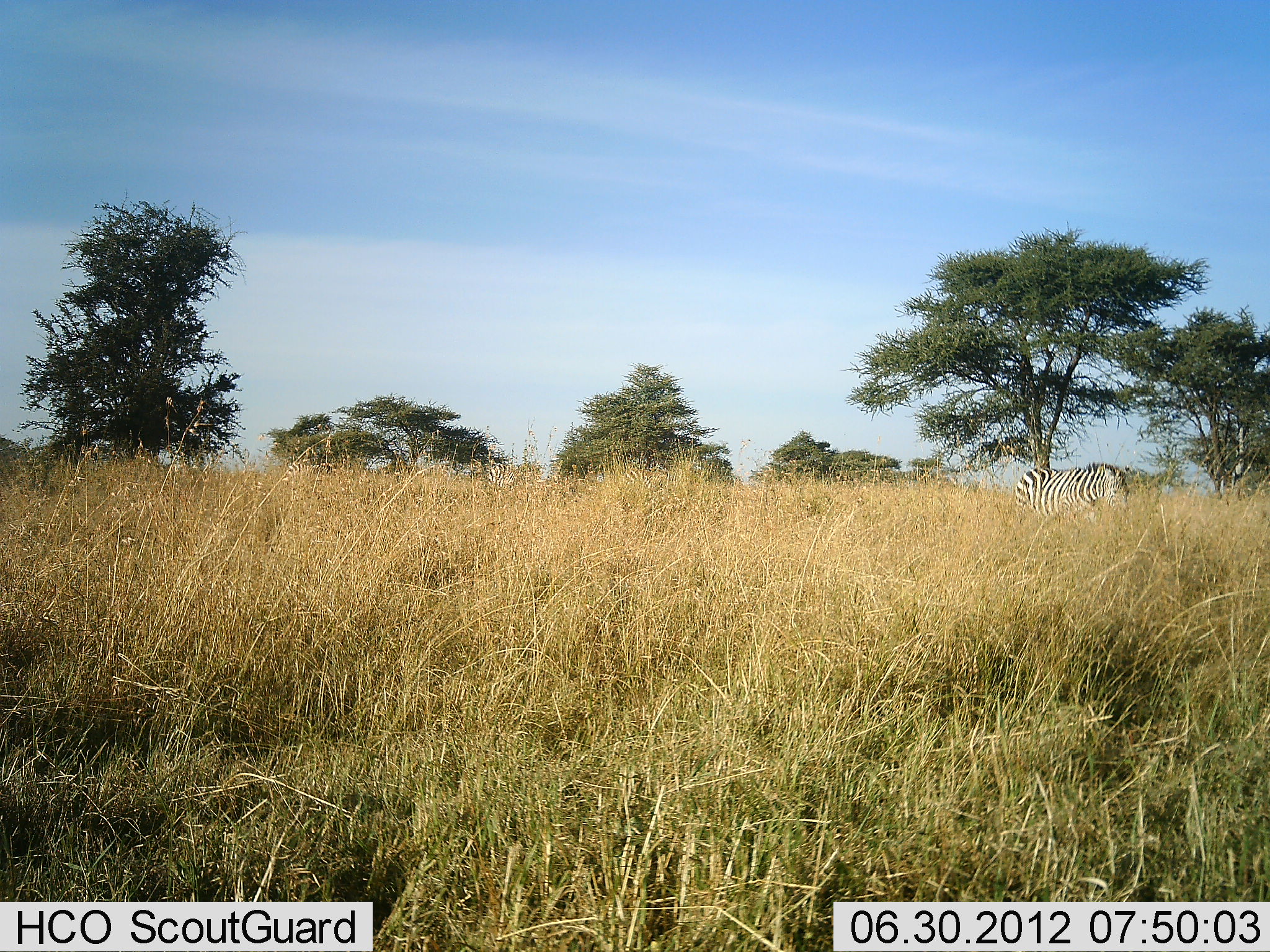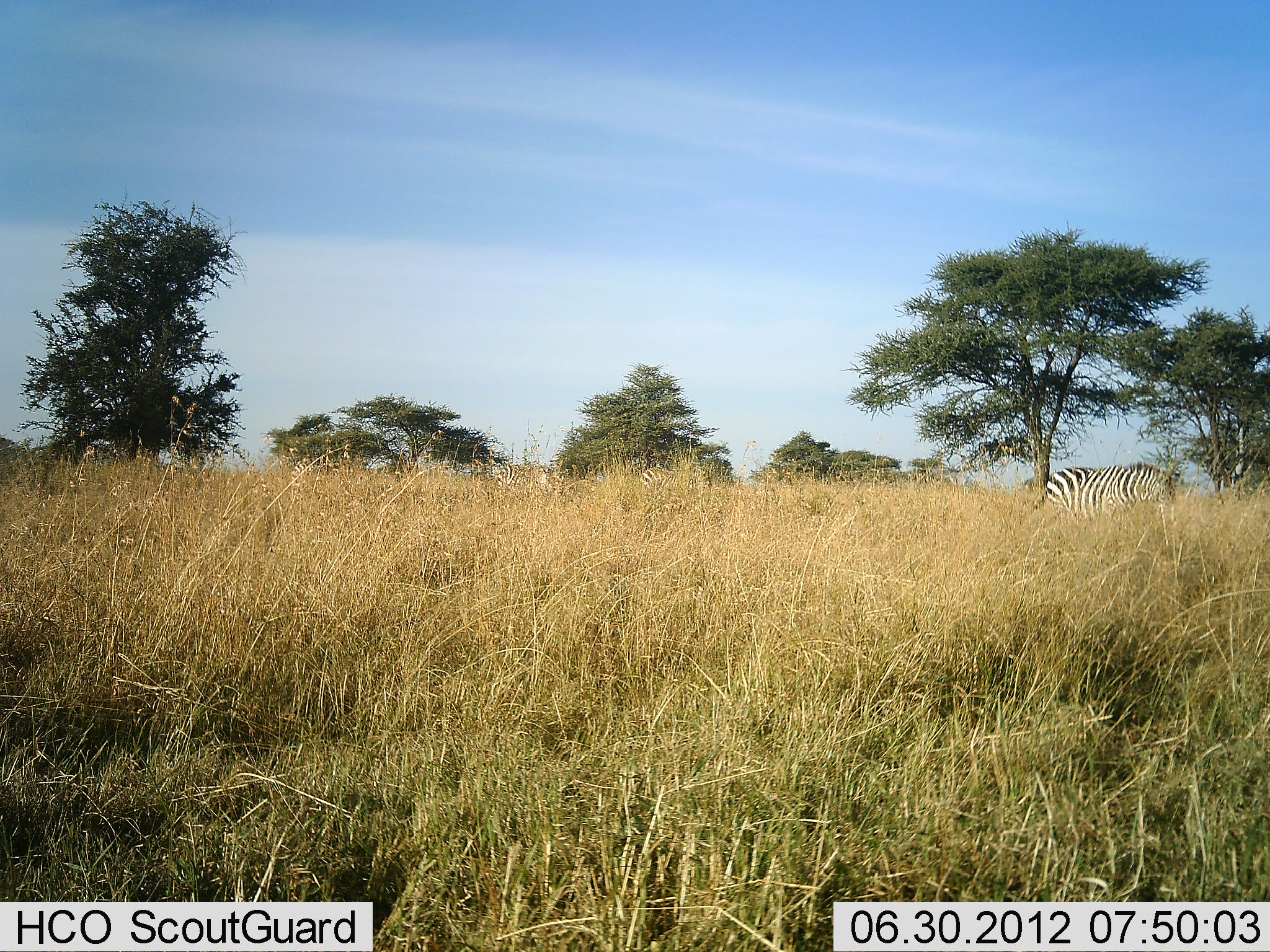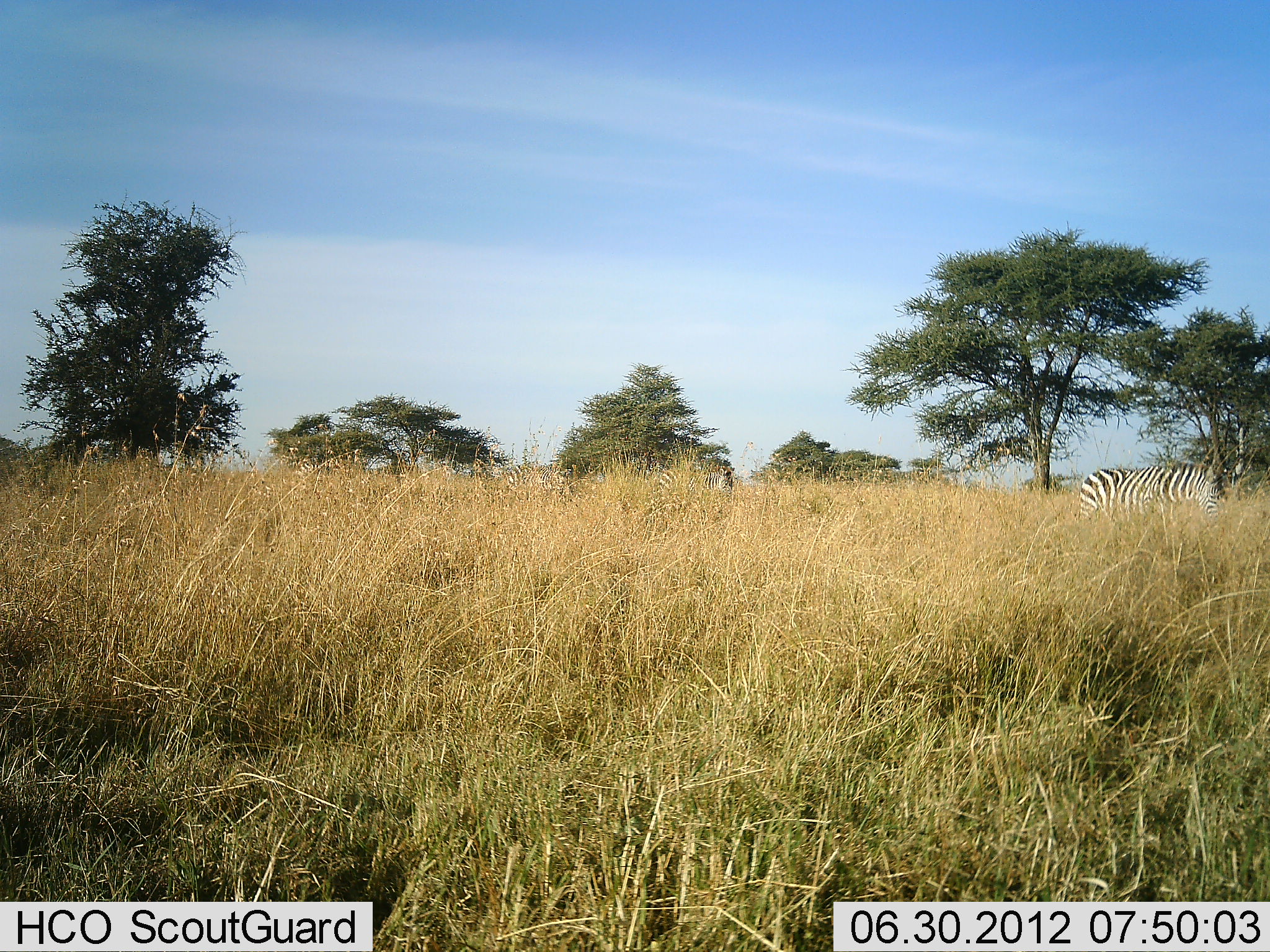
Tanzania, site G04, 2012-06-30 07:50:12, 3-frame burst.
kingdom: Animalia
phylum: Chordata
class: Mammalia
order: Perissodactyla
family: Equidae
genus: Equus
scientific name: Equus quagga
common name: plains zebra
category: zebra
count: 3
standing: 20%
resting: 0%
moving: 90%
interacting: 0%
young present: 0%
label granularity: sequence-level